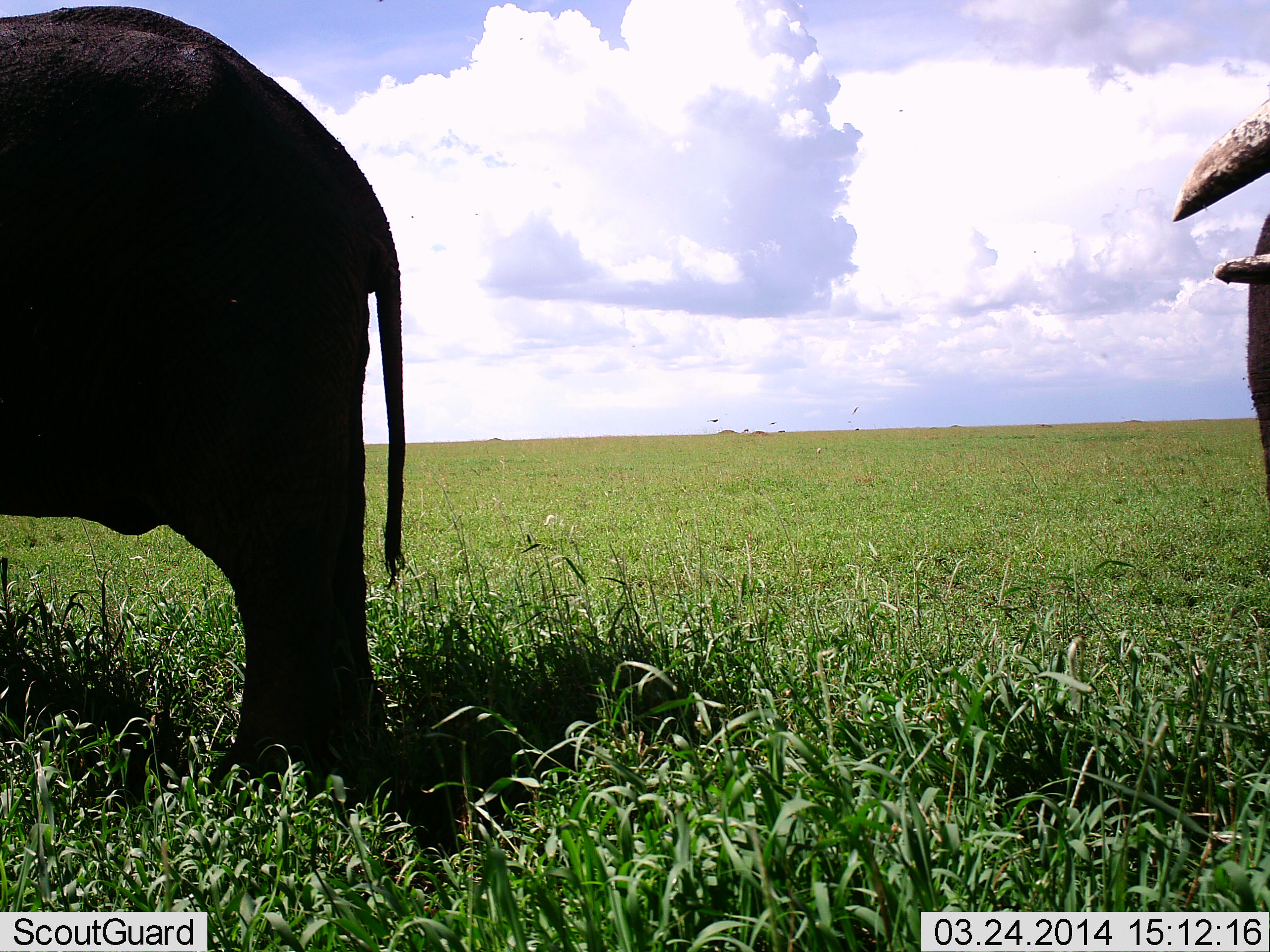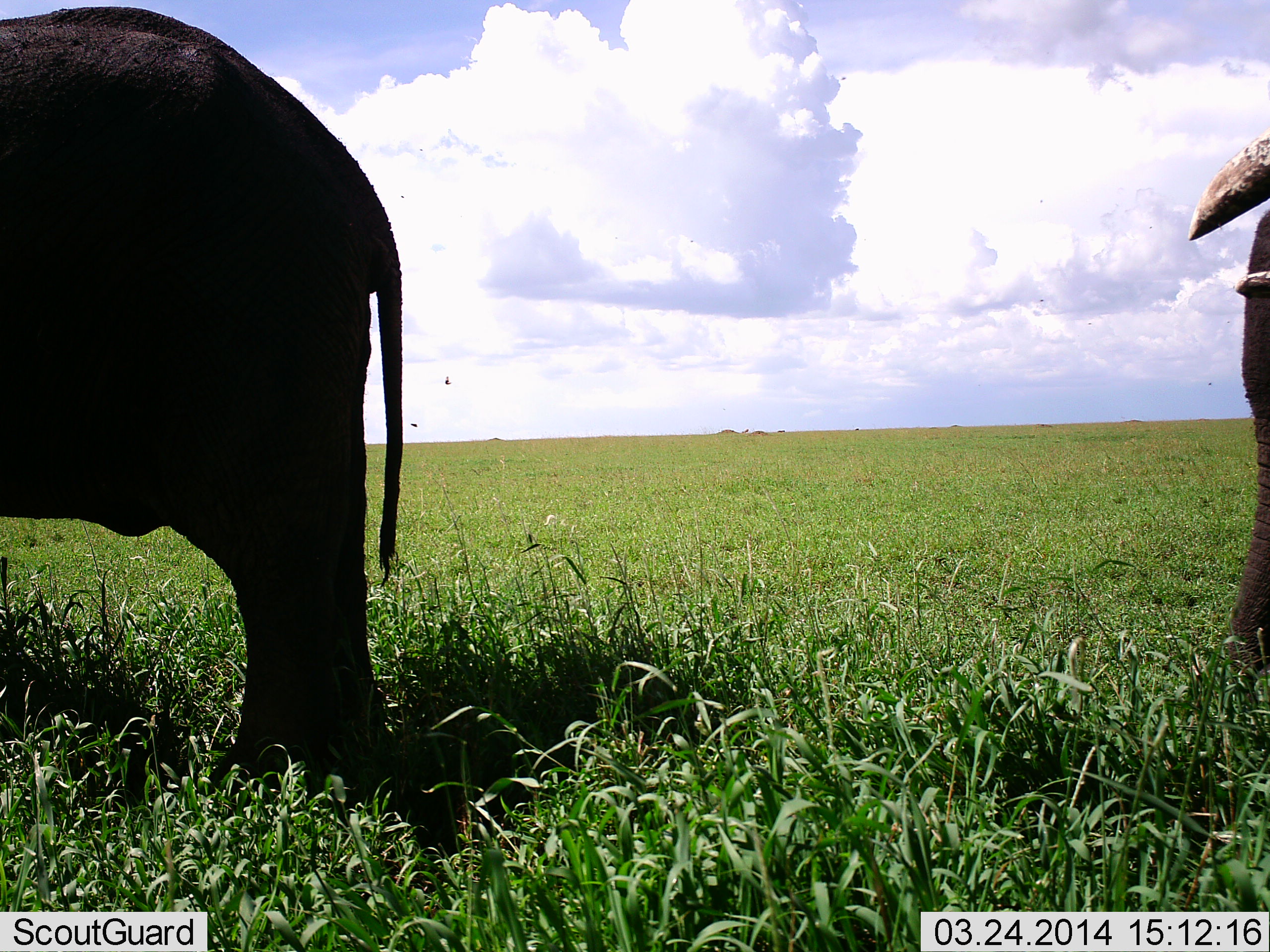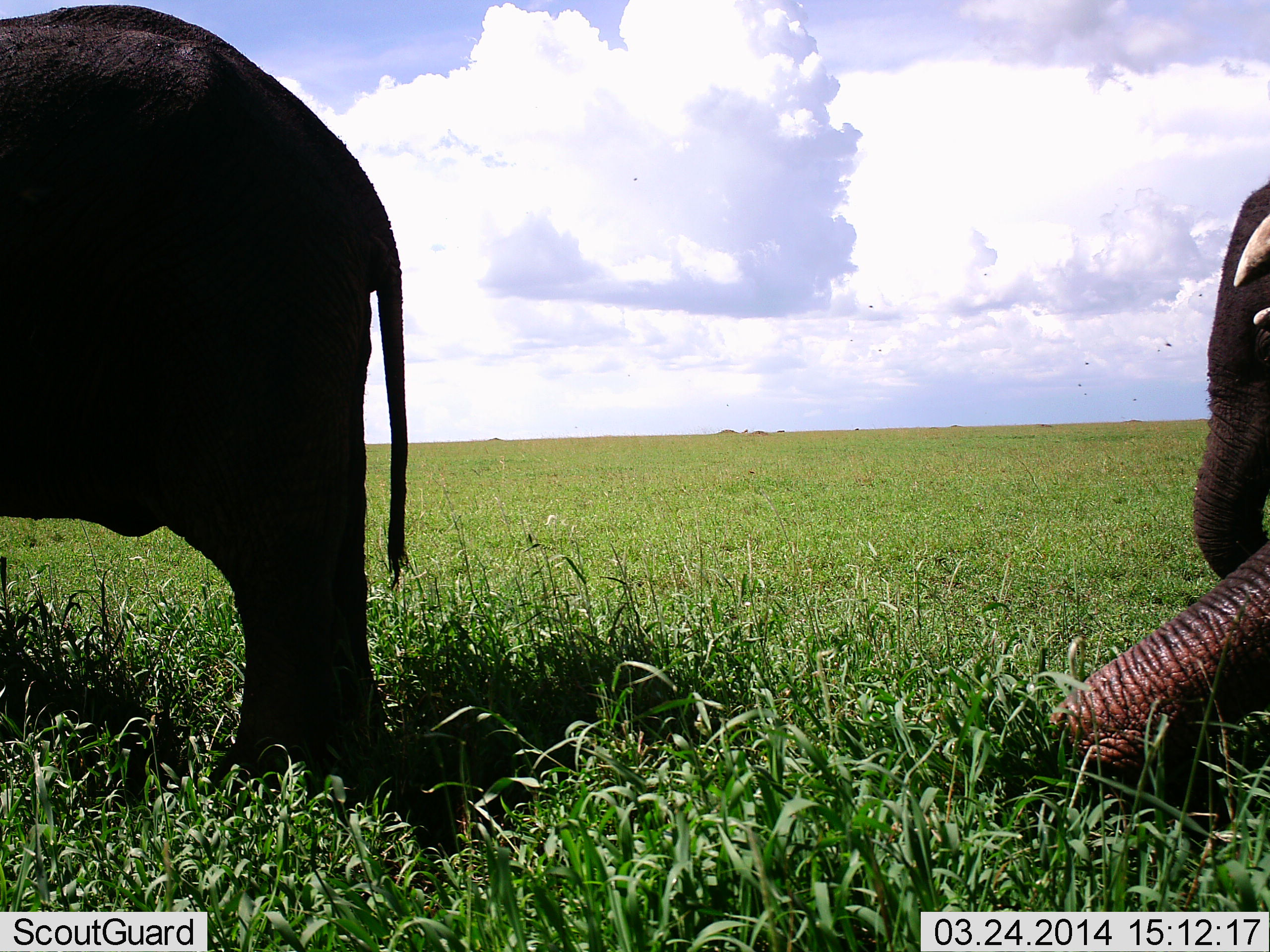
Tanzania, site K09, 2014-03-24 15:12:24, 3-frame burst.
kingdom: Animalia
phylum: Chordata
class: Mammalia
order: Proboscidea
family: Elephantidae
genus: Loxodonta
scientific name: Loxodonta africana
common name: african bush elephant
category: elephant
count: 2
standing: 73%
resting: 0%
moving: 9%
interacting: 0%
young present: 0%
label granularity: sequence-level